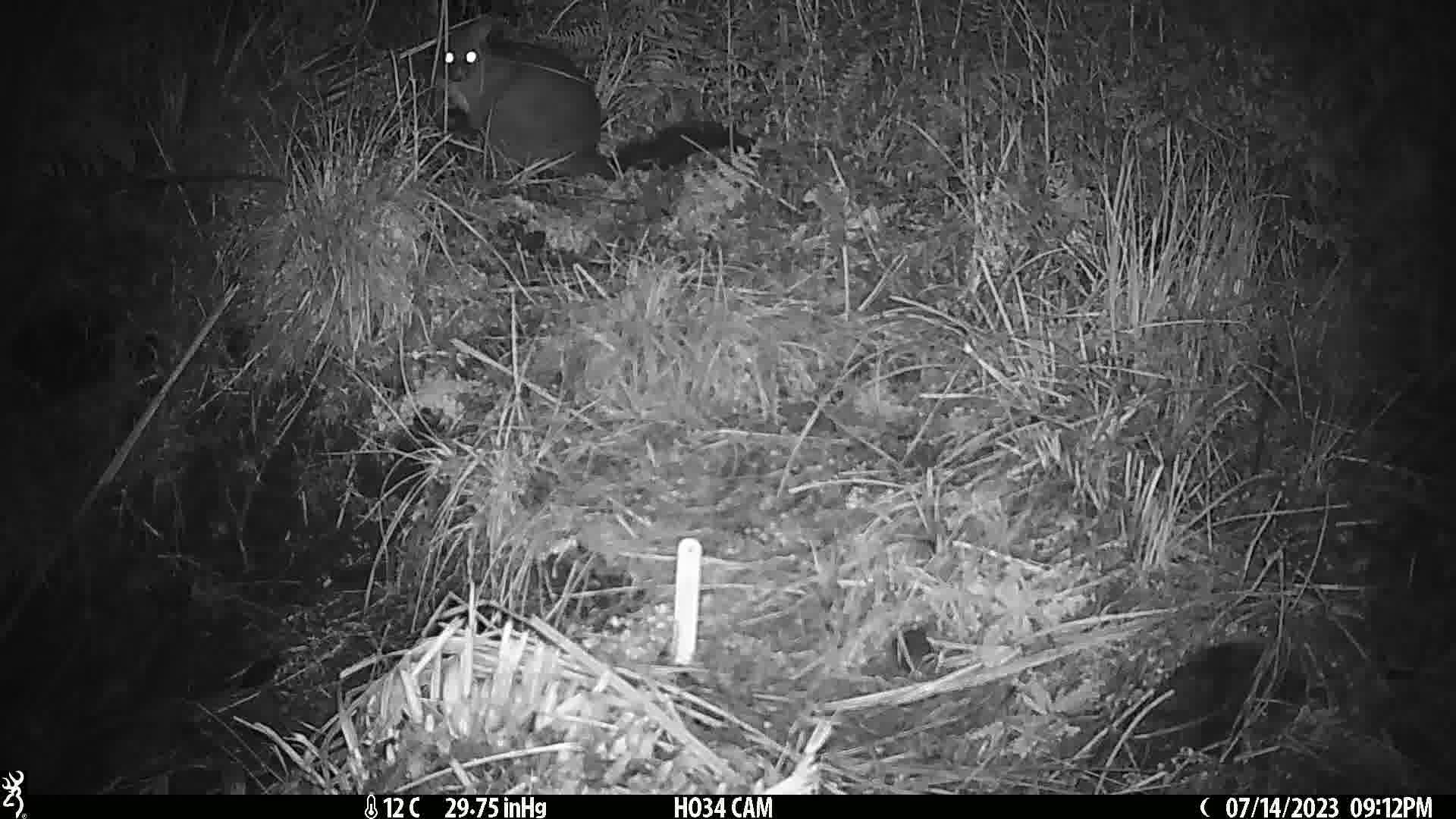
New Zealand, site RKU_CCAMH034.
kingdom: Animalia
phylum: Chordata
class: Mammalia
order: Diprotodontia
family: Phalangeridae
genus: Trichosurus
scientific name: Trichosurus vulpecula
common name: common brushtail possum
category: possum